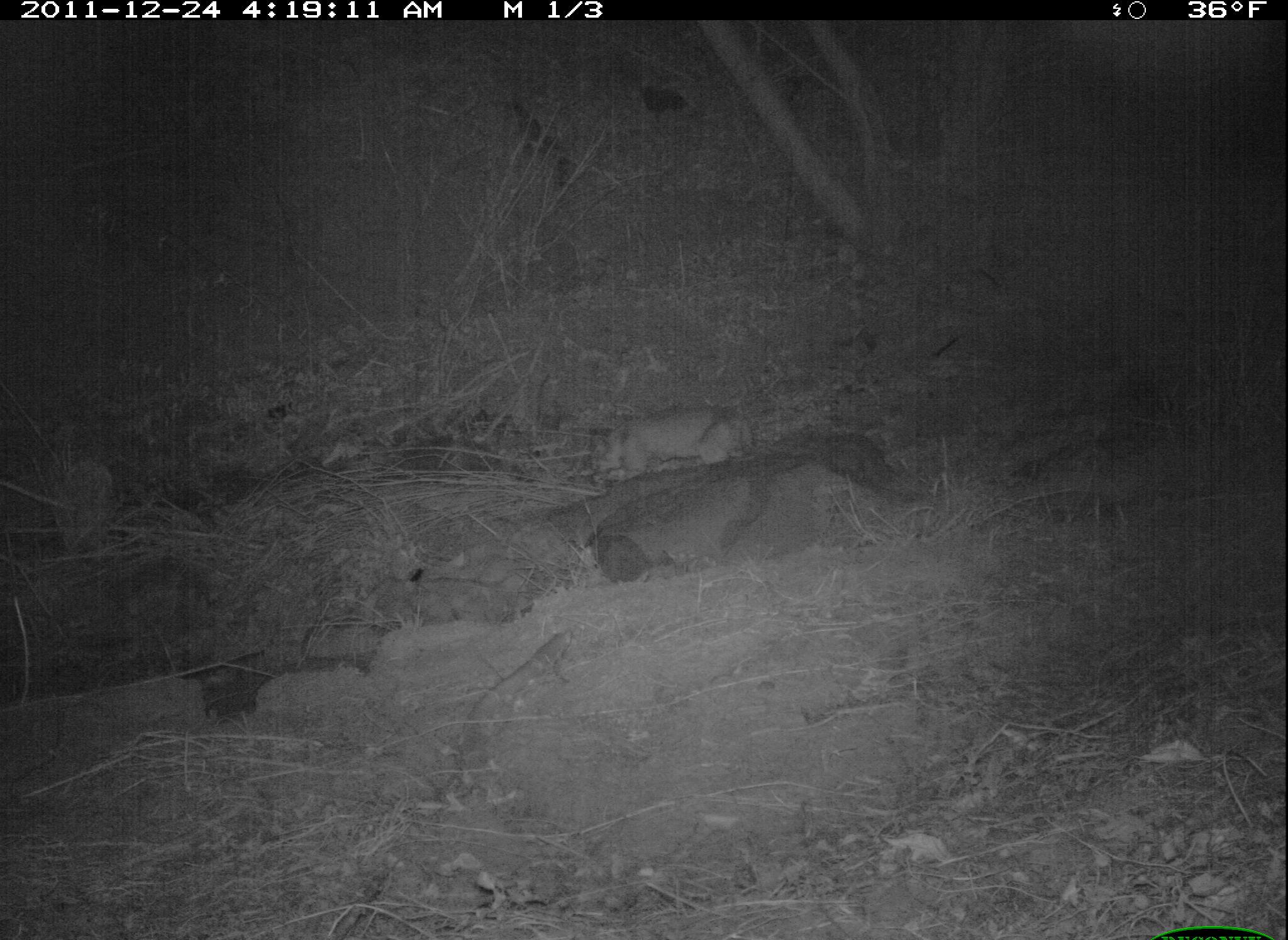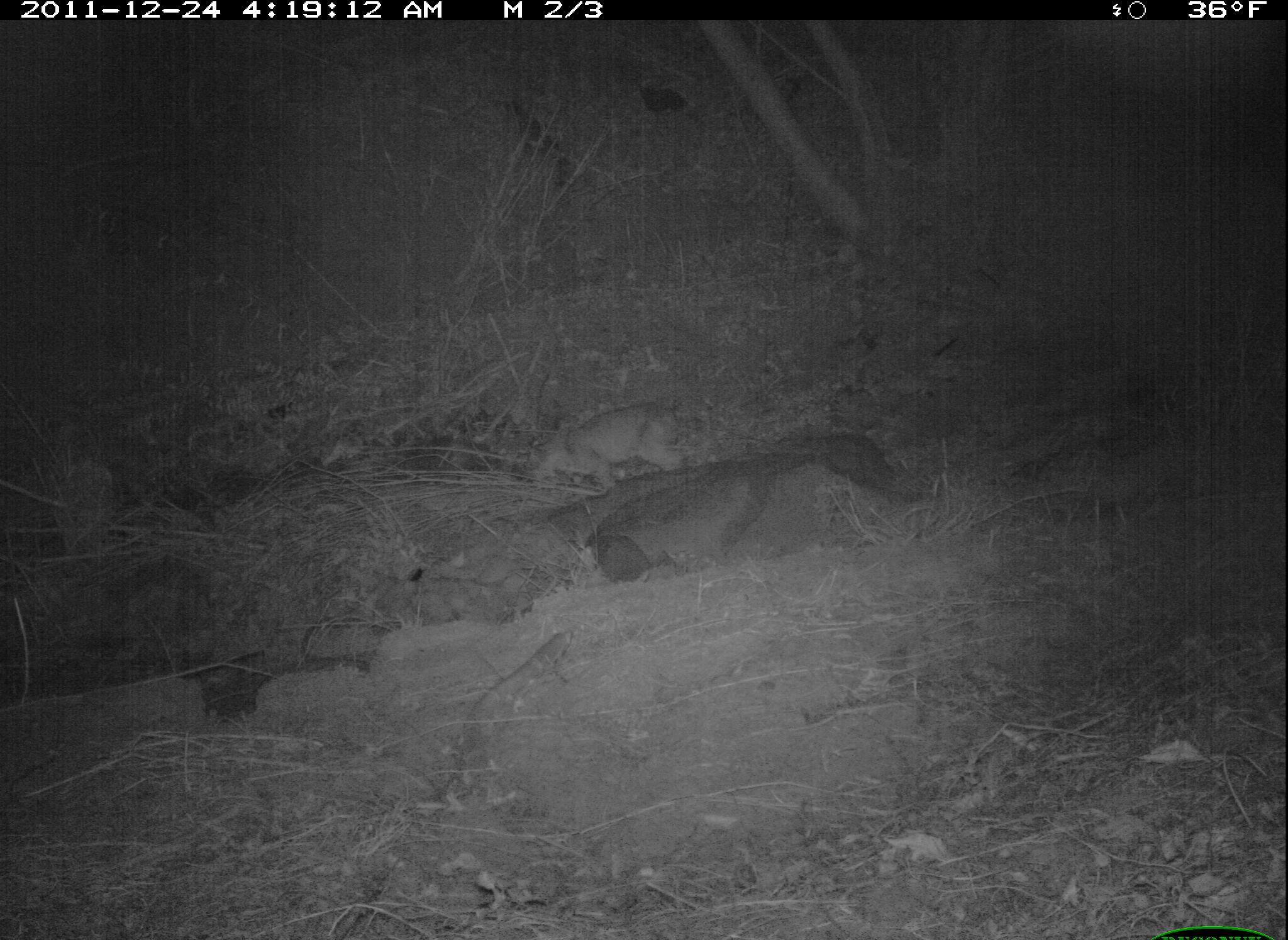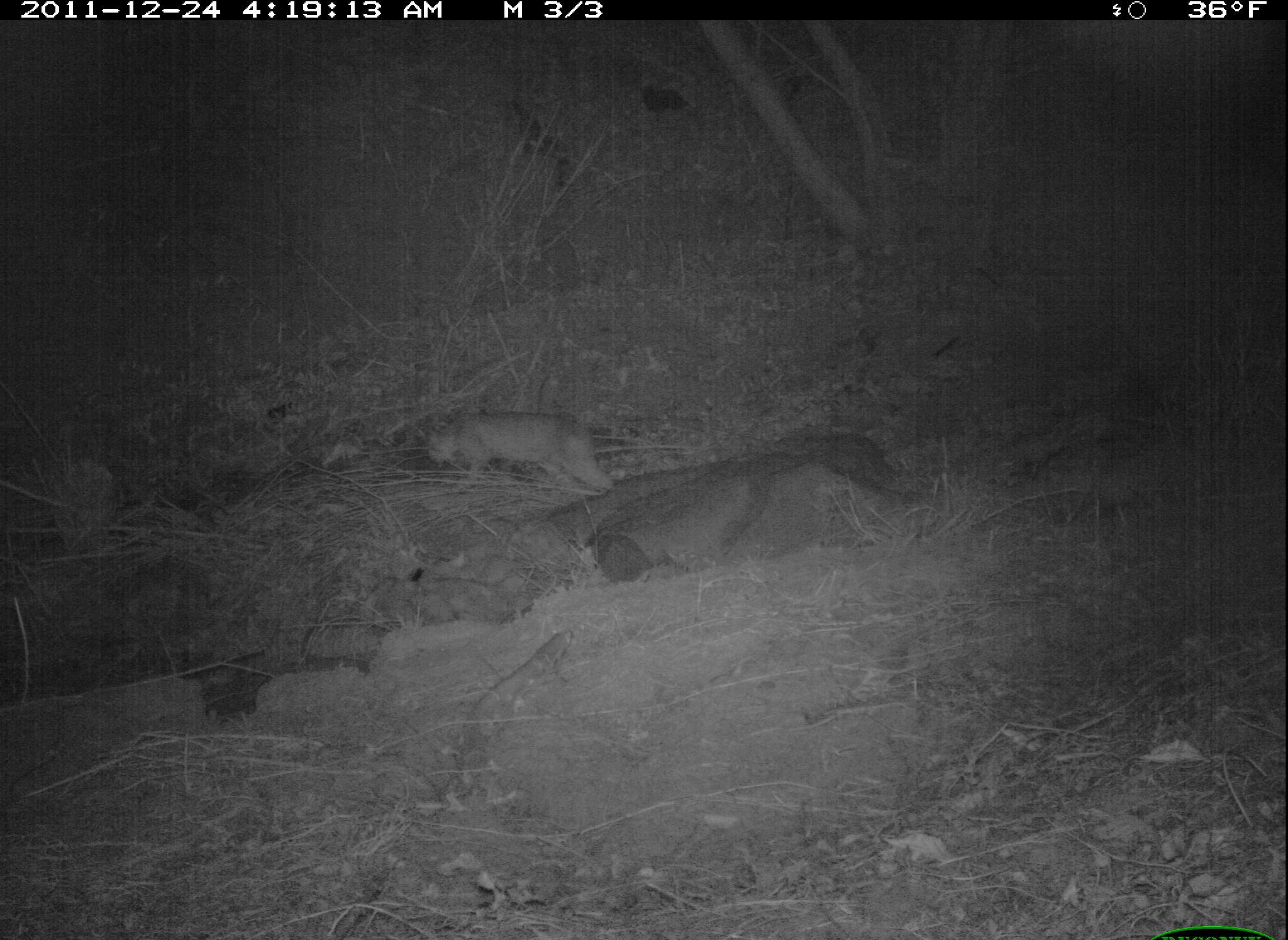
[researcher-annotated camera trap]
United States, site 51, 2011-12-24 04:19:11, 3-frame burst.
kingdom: Animalia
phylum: Chordata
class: Mammalia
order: Carnivora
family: Felidae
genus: Lynx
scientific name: Lynx rufus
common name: bobcat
Bobcat (Lynx rufus).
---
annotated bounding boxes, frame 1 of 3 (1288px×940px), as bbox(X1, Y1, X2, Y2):
bobcat: bbox(573, 401, 760, 485)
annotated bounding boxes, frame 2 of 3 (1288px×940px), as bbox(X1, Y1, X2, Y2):
bobcat: bbox(501, 391, 700, 513)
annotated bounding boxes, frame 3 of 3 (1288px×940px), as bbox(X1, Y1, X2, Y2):
bobcat: bbox(425, 406, 618, 504)